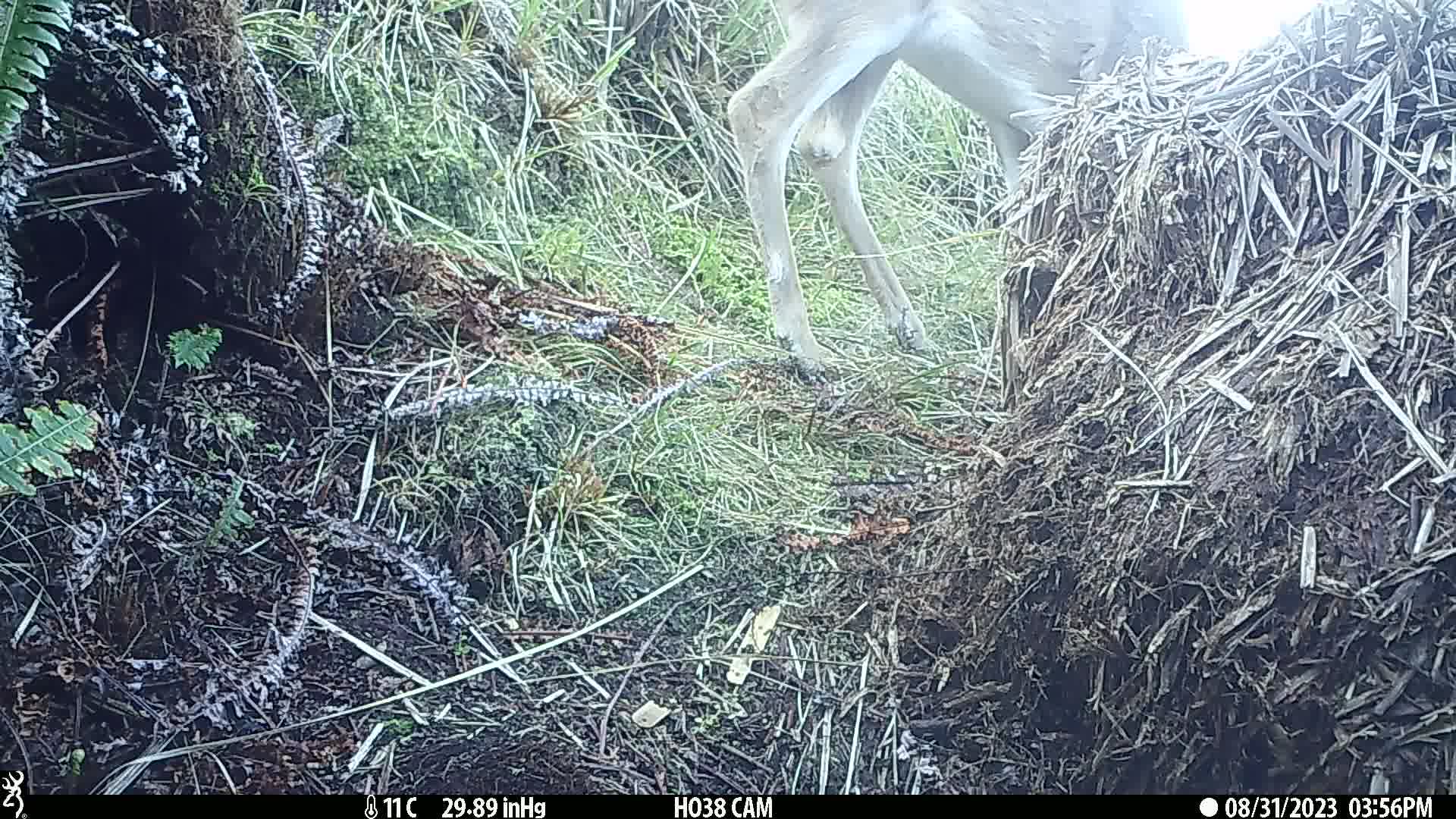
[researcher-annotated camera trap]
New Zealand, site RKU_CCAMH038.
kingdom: Animalia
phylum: Chordata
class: Mammalia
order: Artiodactyla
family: Cervidae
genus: Odocoileus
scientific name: Odocoileus virginianus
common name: white-tailed deer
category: white tailed deer